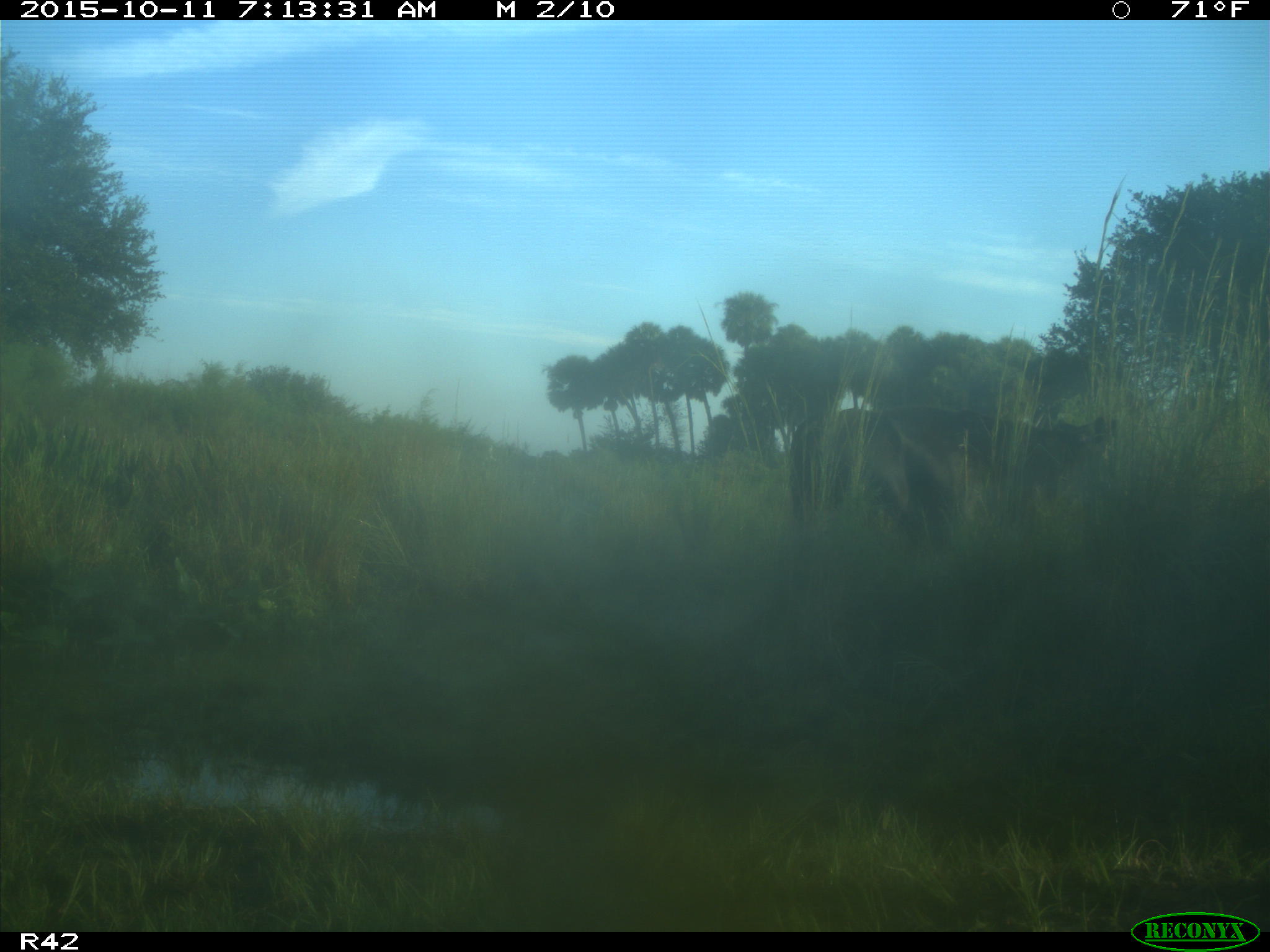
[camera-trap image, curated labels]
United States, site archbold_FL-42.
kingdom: Animalia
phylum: Chordata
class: Mammalia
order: Artiodactyla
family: Bovidae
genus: Bos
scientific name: Bos taurus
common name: domestic cow